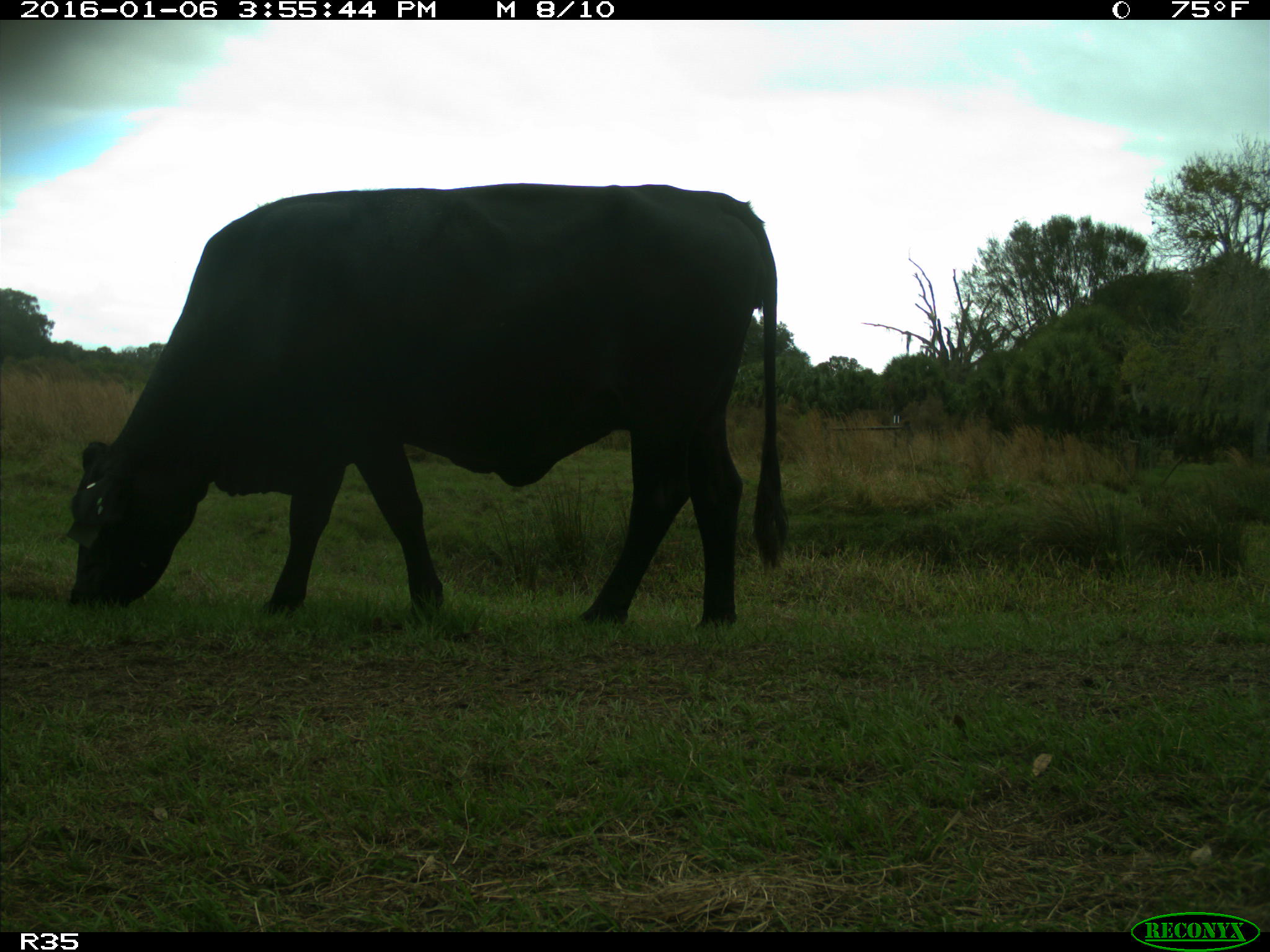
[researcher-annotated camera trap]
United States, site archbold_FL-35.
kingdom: Animalia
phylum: Chordata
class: Mammalia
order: Artiodactyla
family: Bovidae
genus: Bos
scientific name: Bos taurus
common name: domestic cow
Bos taurus (domestic cow).